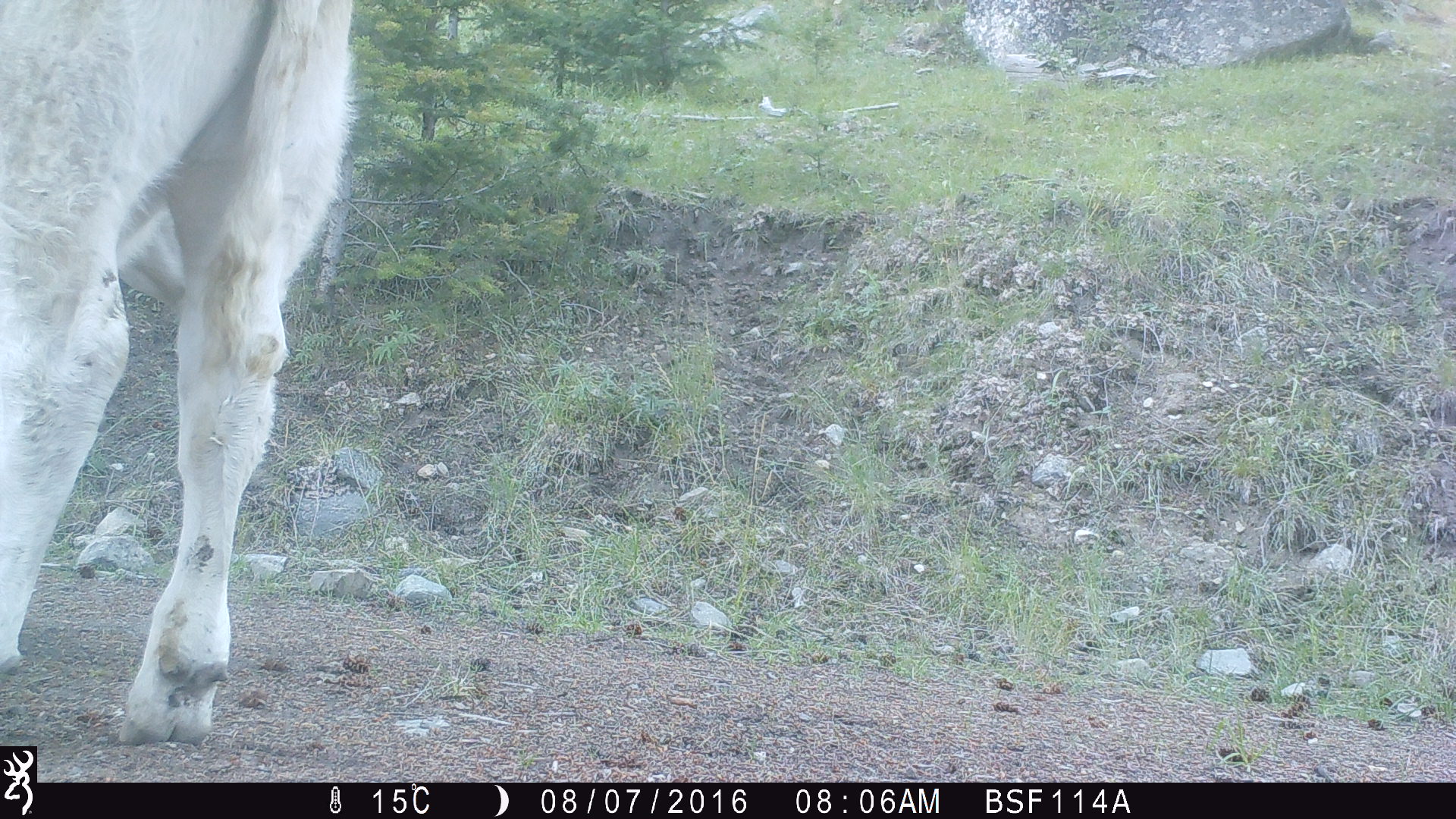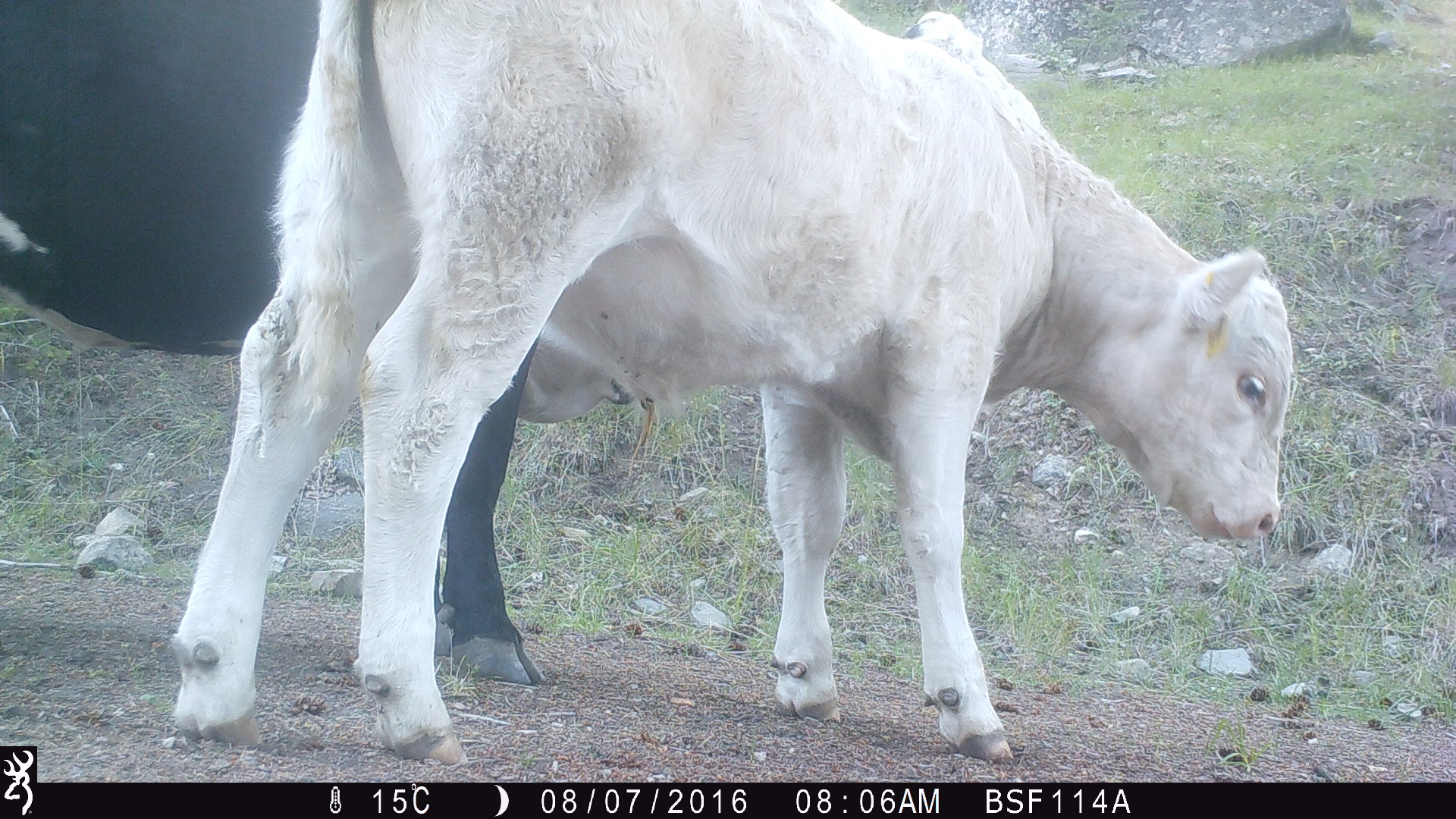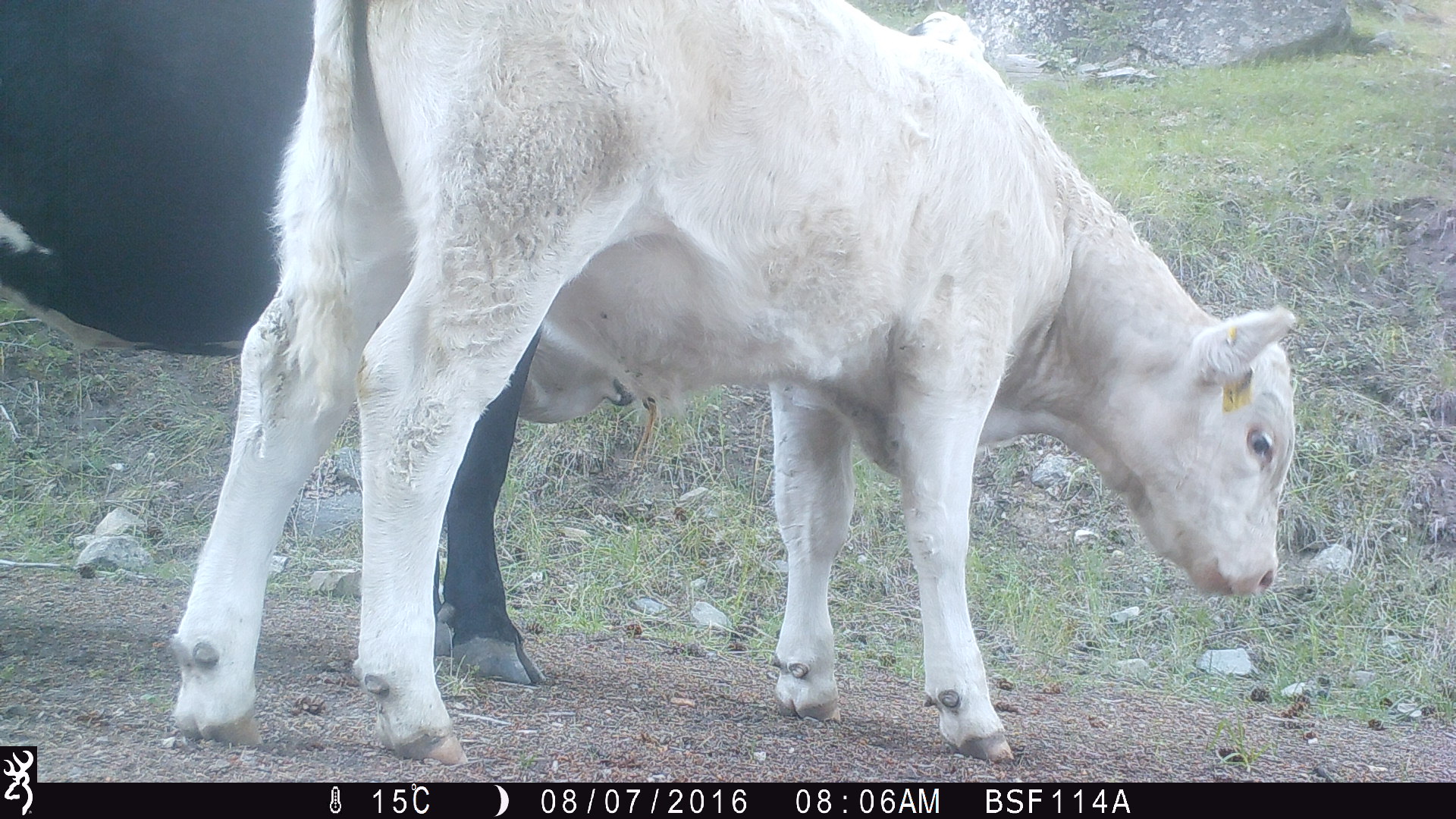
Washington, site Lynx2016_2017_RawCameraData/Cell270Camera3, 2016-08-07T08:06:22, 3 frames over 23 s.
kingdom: Animalia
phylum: Chordata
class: Mammalia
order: Artiodactyla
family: Bovidae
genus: Bos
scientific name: Bos taurus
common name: domestic cattle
Domestic cattle (Bos taurus). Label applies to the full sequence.